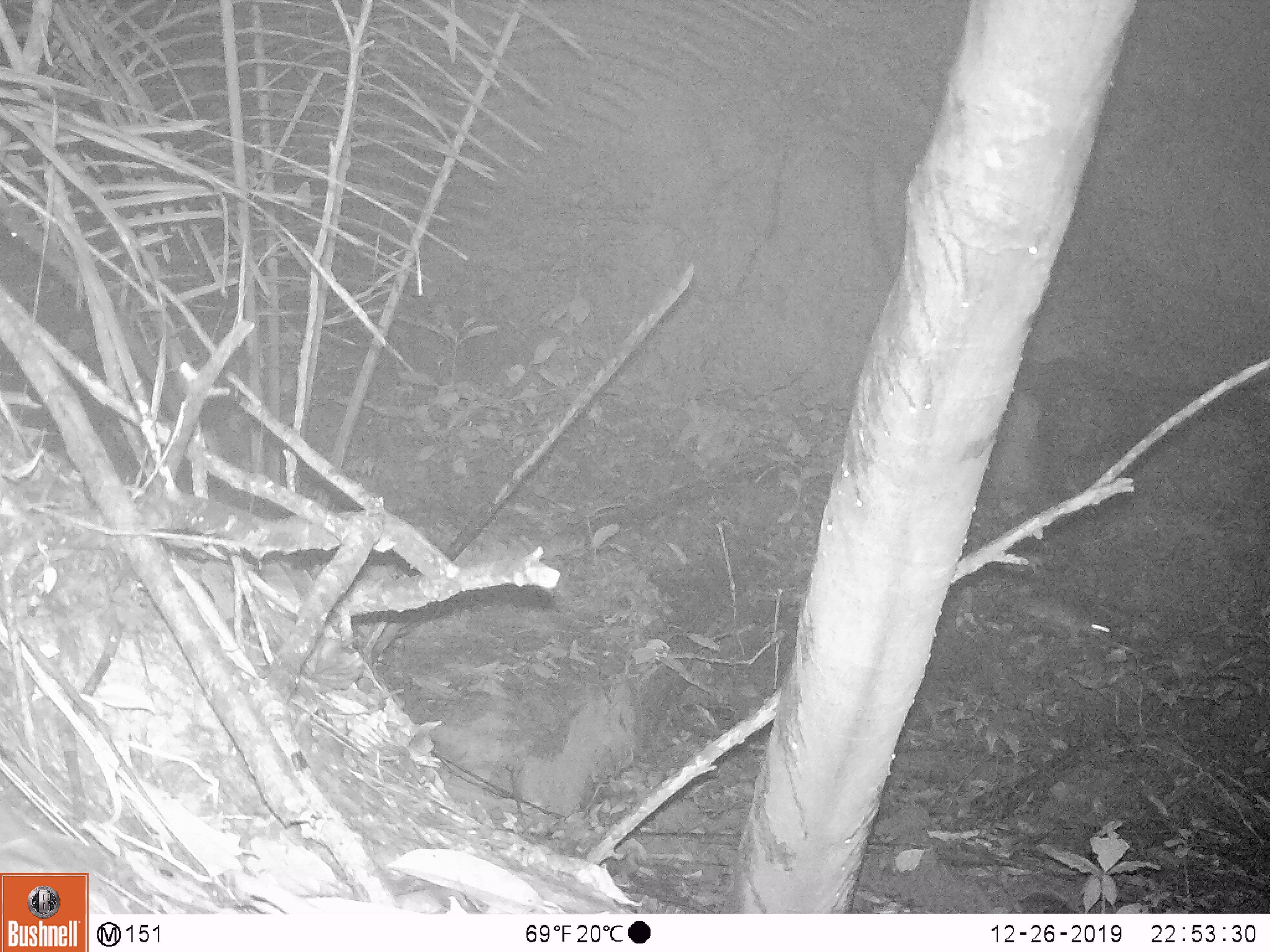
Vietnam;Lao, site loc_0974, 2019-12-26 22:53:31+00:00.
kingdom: Animalia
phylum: Chordata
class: Mammalia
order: Rodentia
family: Muridae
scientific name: Muridae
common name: old-world mice and rats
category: unidentified murid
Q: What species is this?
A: Unidentified murid (old-world mice and rats) (Muridae).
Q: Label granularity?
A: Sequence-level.